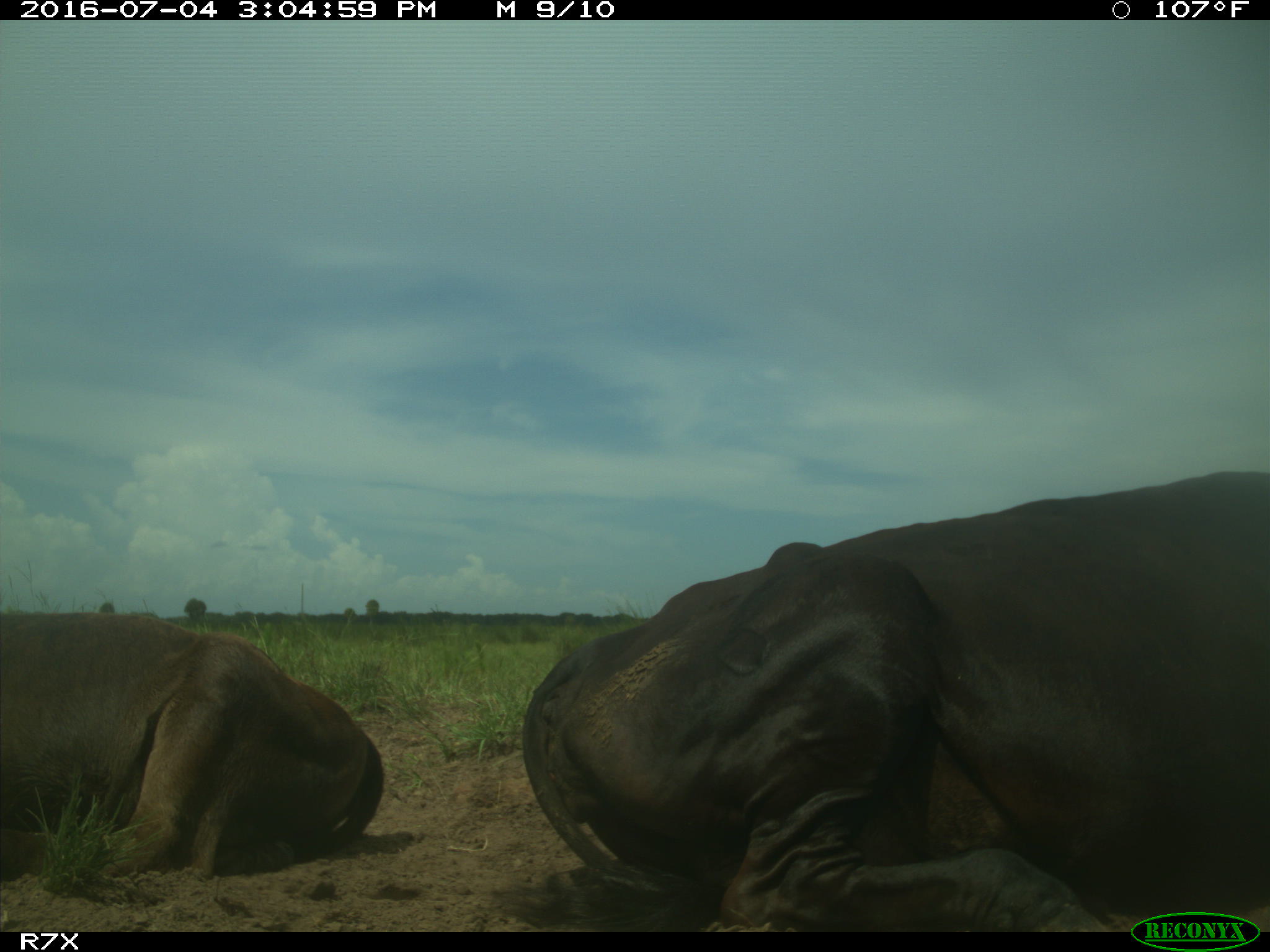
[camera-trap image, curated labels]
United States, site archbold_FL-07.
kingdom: Animalia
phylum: Chordata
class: Mammalia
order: Artiodactyla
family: Bovidae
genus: Bos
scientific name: Bos taurus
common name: domestic cow